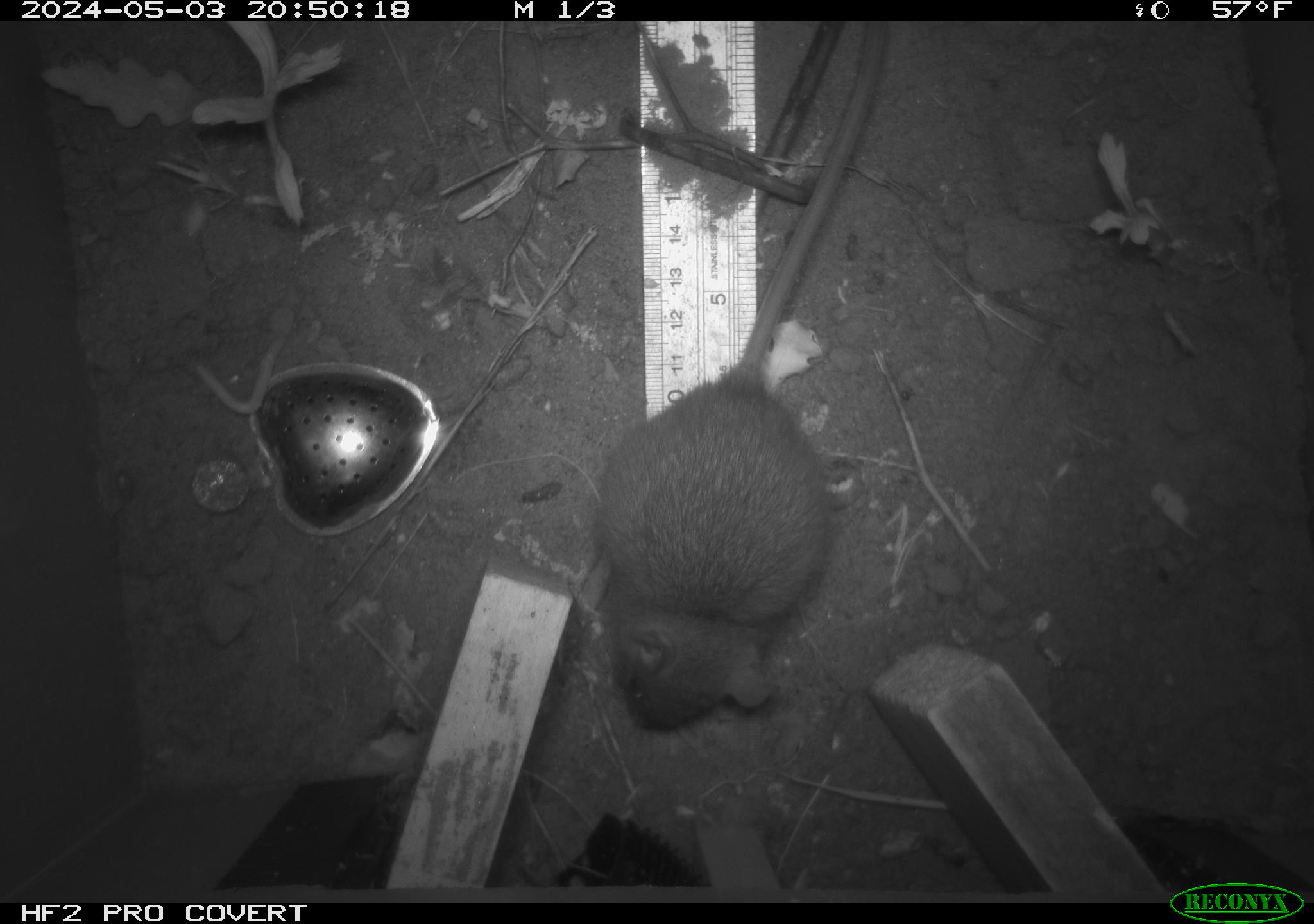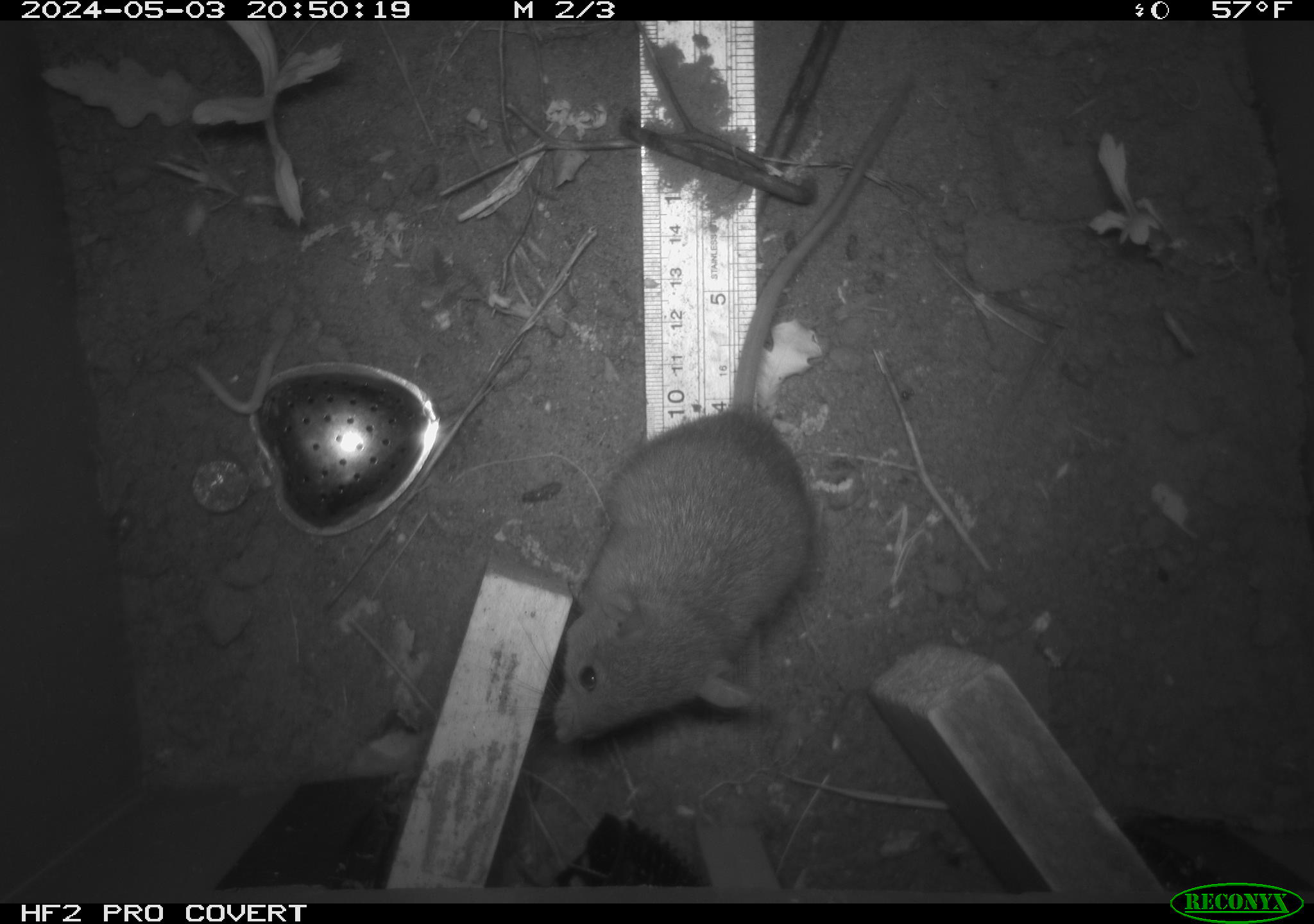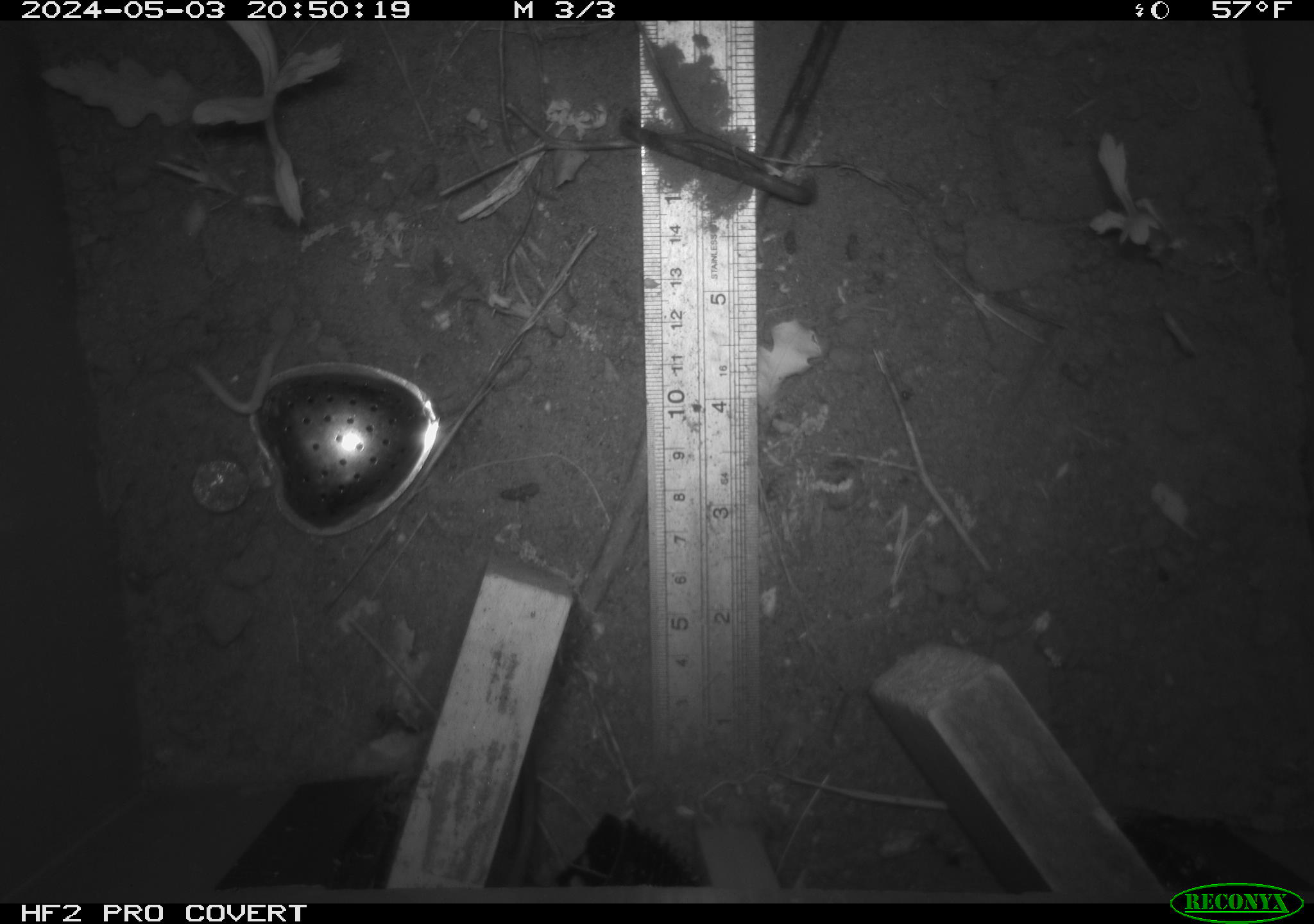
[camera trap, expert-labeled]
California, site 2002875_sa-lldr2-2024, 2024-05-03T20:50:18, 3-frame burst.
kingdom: Animalia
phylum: Chordata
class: Mammalia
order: Rodentia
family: Muridae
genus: Rattus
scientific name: Rattus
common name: rat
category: rattus species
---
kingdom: Animalia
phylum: Chordata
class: Mammalia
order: Rodentia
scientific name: Rodentia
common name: rodent